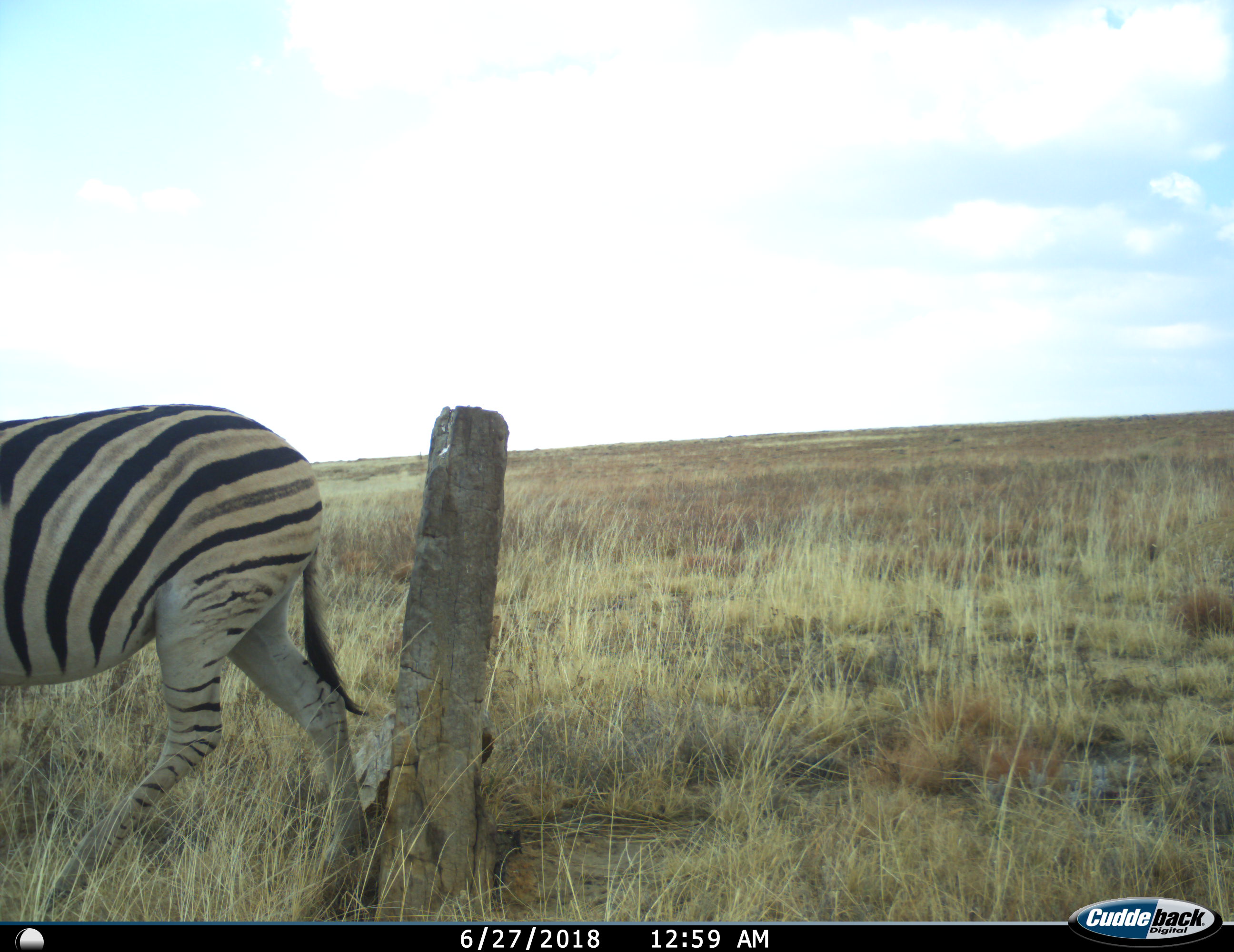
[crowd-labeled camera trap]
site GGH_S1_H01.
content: unidentified animal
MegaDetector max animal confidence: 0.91